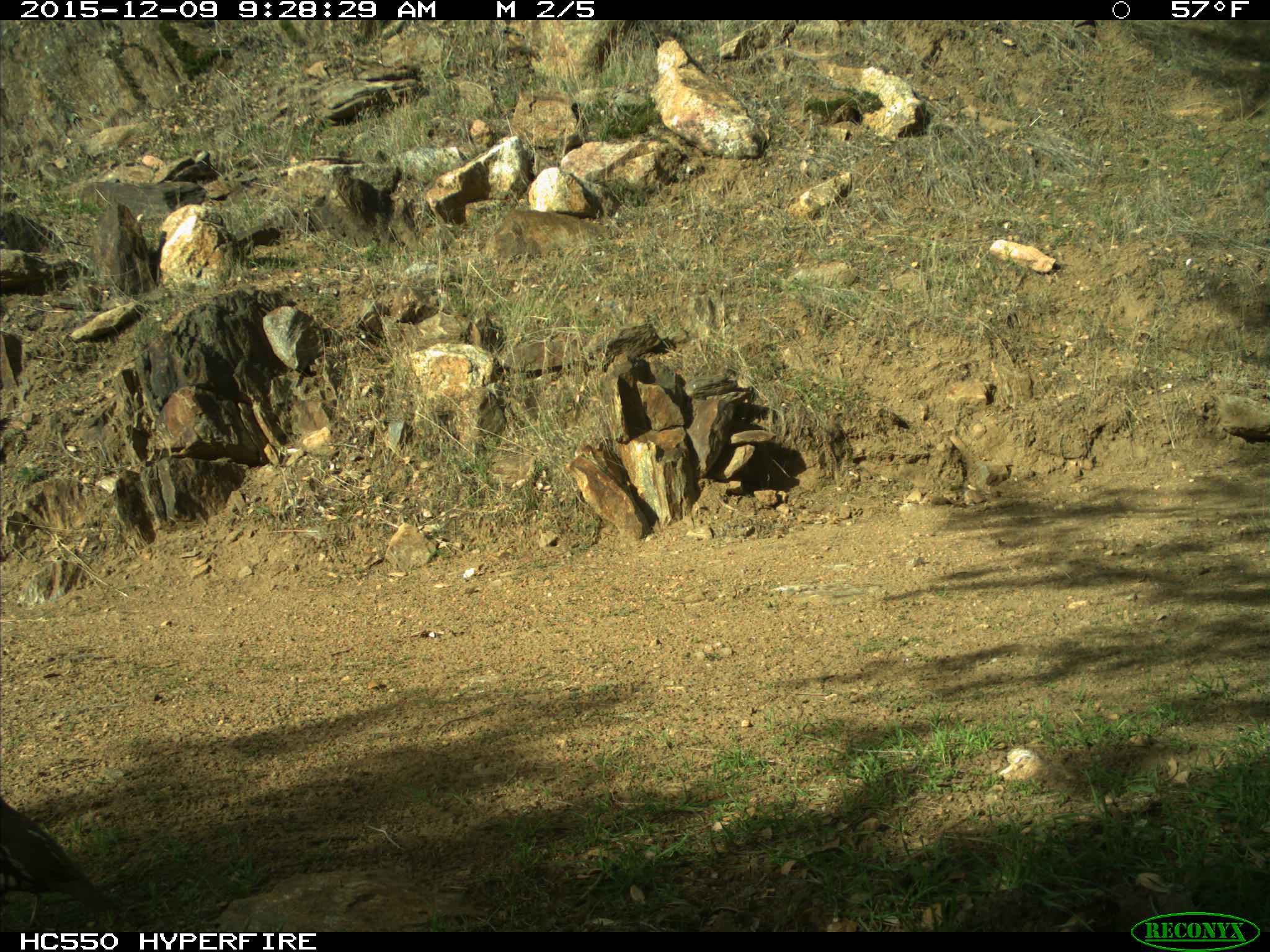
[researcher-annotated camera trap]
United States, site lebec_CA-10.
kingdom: Animalia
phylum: Chordata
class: Aves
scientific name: Aves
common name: birds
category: unidentified bird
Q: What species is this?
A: Unidentified bird (birds) (Aves).